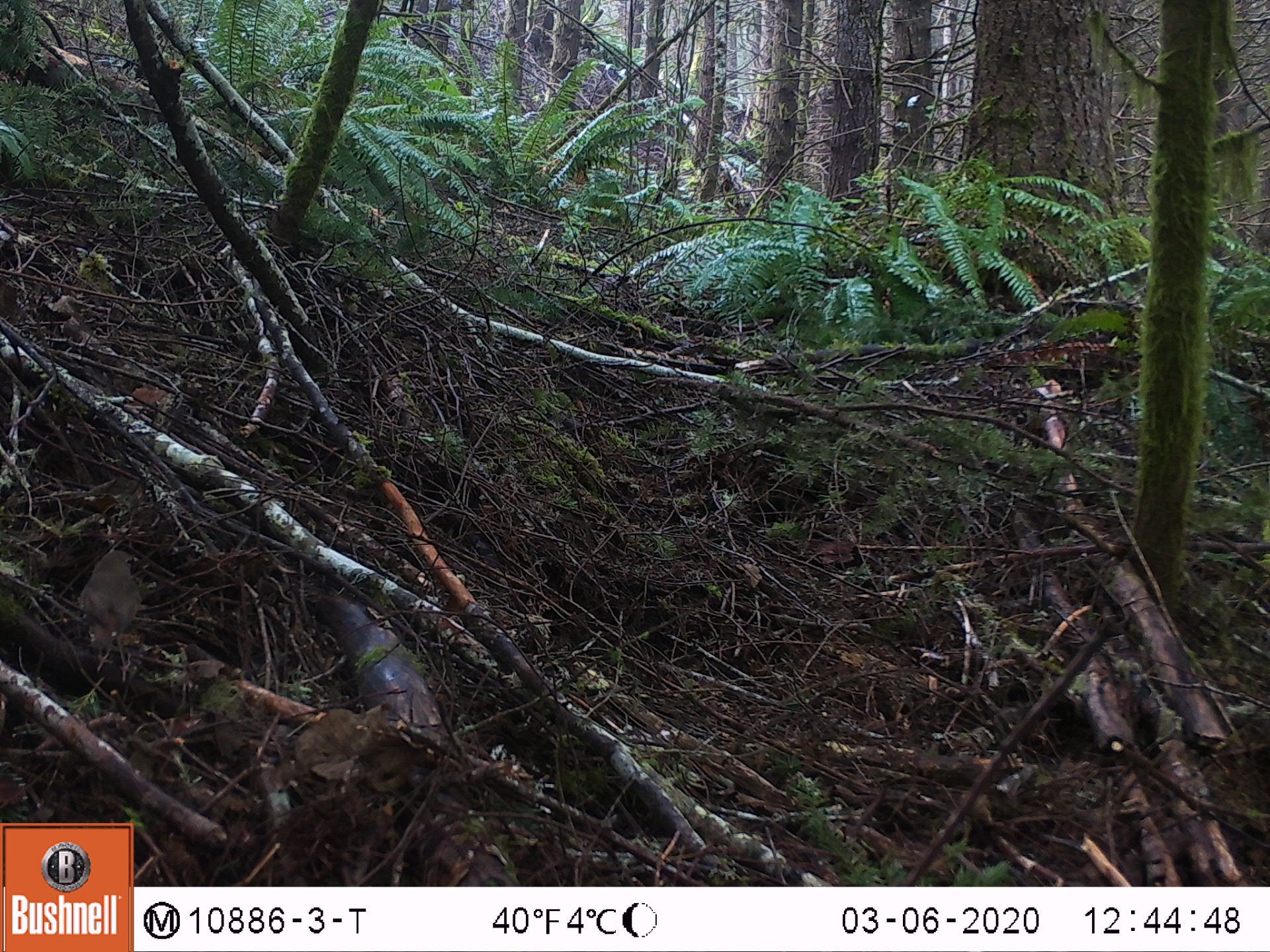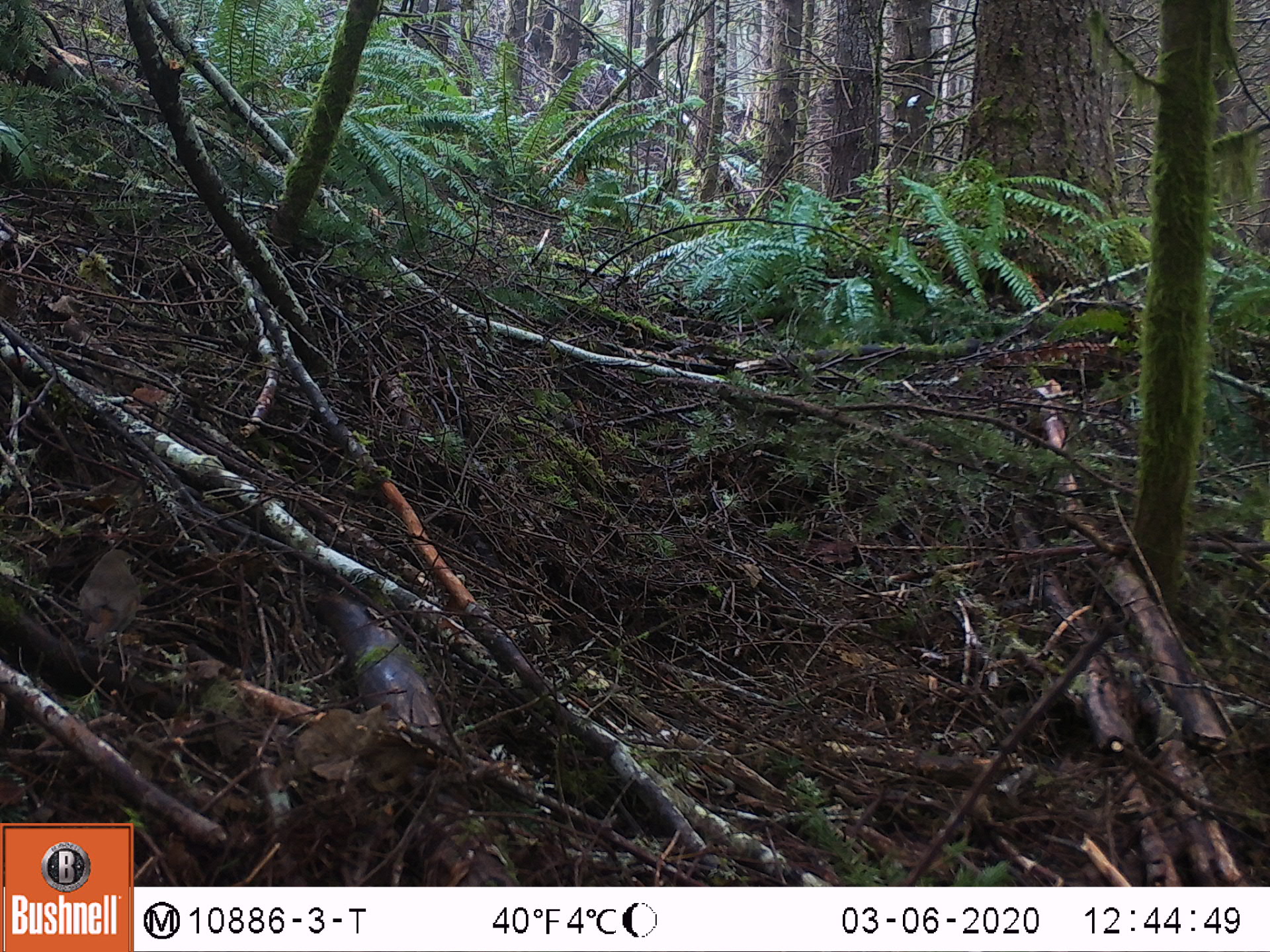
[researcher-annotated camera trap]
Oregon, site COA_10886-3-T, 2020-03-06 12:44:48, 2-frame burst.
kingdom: Animalia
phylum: Chordata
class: Aves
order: Passeriformes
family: Turdidae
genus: Catharus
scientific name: Catharus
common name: brown thrushes and nightingale-thrushes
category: catharus species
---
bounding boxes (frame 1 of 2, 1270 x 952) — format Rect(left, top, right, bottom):
catharus species: Rect(65, 539, 157, 672)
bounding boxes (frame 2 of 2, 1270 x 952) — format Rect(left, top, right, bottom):
catharus species: Rect(58, 539, 154, 663)